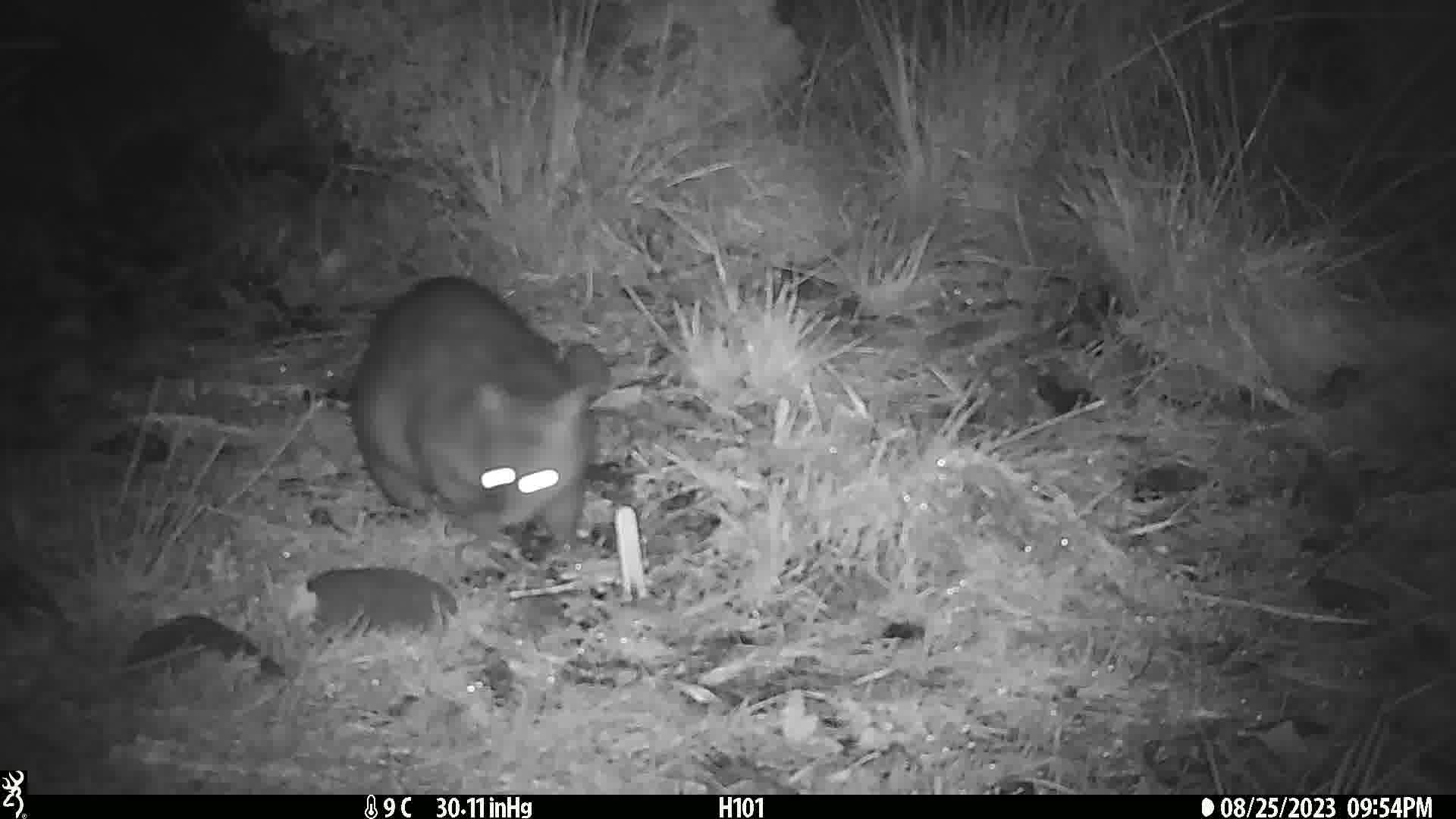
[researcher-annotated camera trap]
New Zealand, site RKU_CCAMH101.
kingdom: Animalia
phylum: Chordata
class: Mammalia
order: Diprotodontia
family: Phalangeridae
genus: Trichosurus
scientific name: Trichosurus vulpecula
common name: common brushtail possum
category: possum